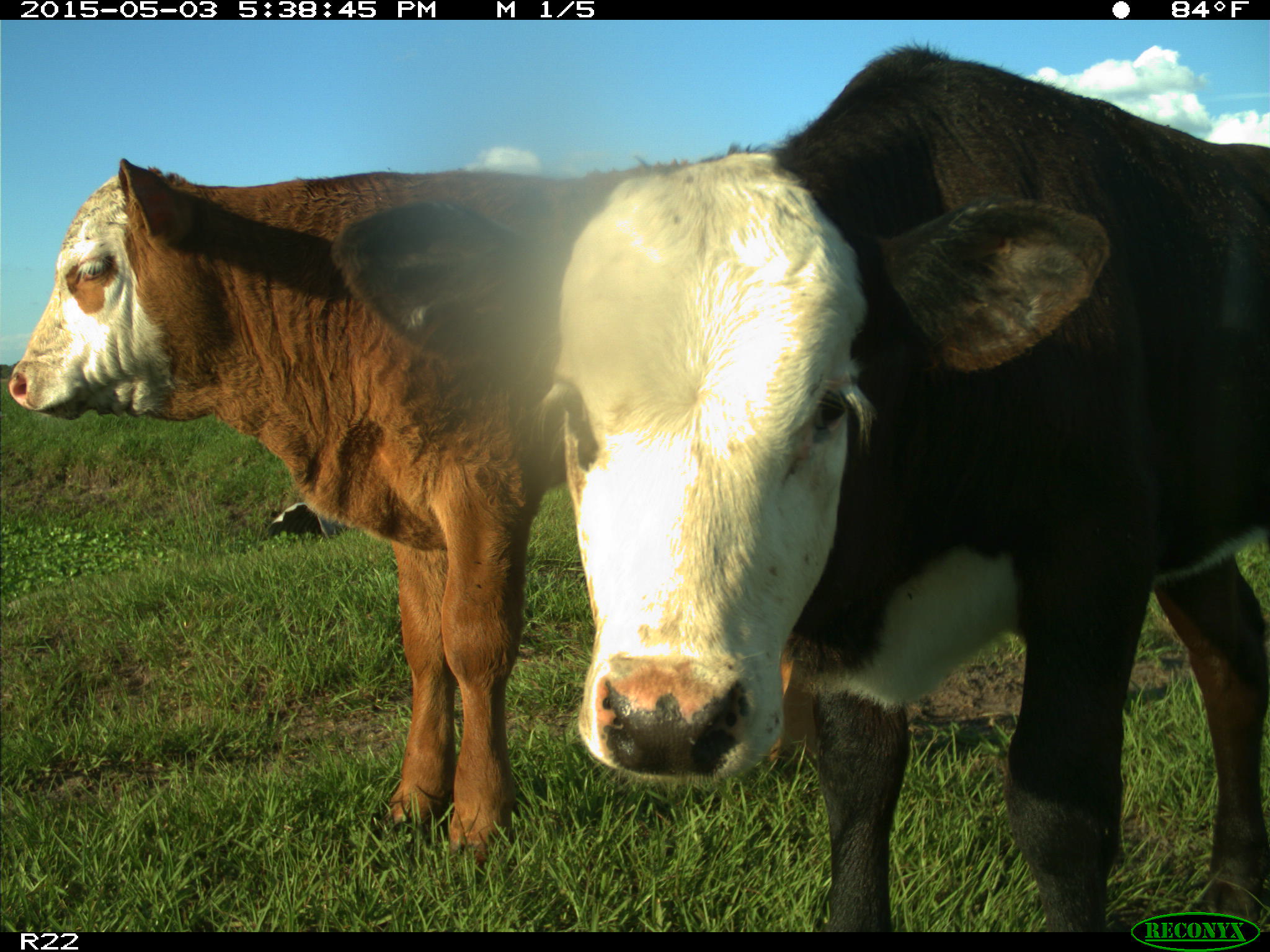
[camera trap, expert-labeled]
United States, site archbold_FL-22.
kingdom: Animalia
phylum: Chordata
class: Mammalia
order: Artiodactyla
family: Bovidae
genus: Bos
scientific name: Bos taurus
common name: domestic cow